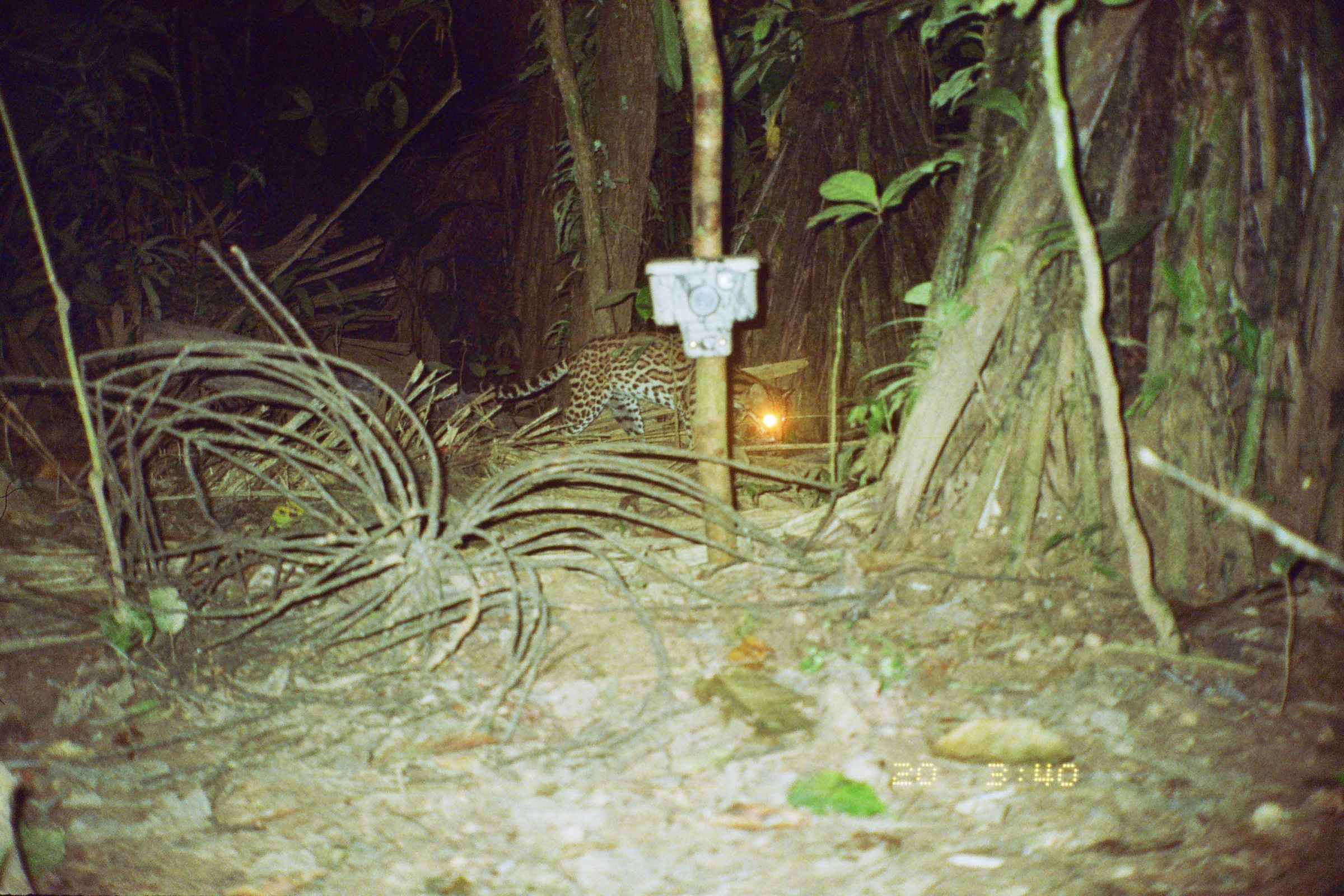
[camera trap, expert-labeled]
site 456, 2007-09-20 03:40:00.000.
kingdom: Animalia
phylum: Chordata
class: Mammalia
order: Carnivora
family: Felidae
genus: Leopardus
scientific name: Leopardus pardalis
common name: ocelot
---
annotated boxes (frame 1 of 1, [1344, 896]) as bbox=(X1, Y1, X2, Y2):
leopardus pardalis: bbox=(478, 329, 796, 449)